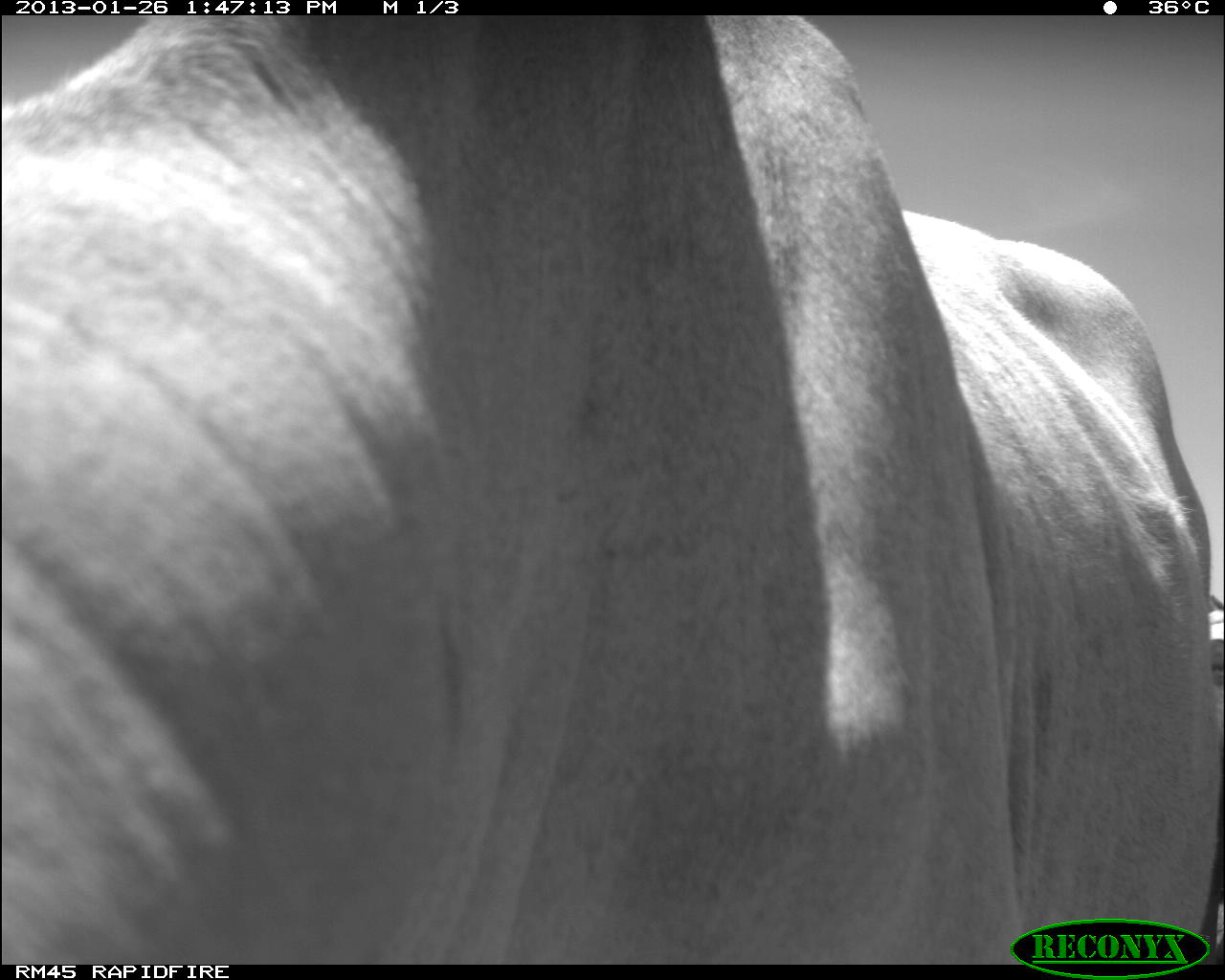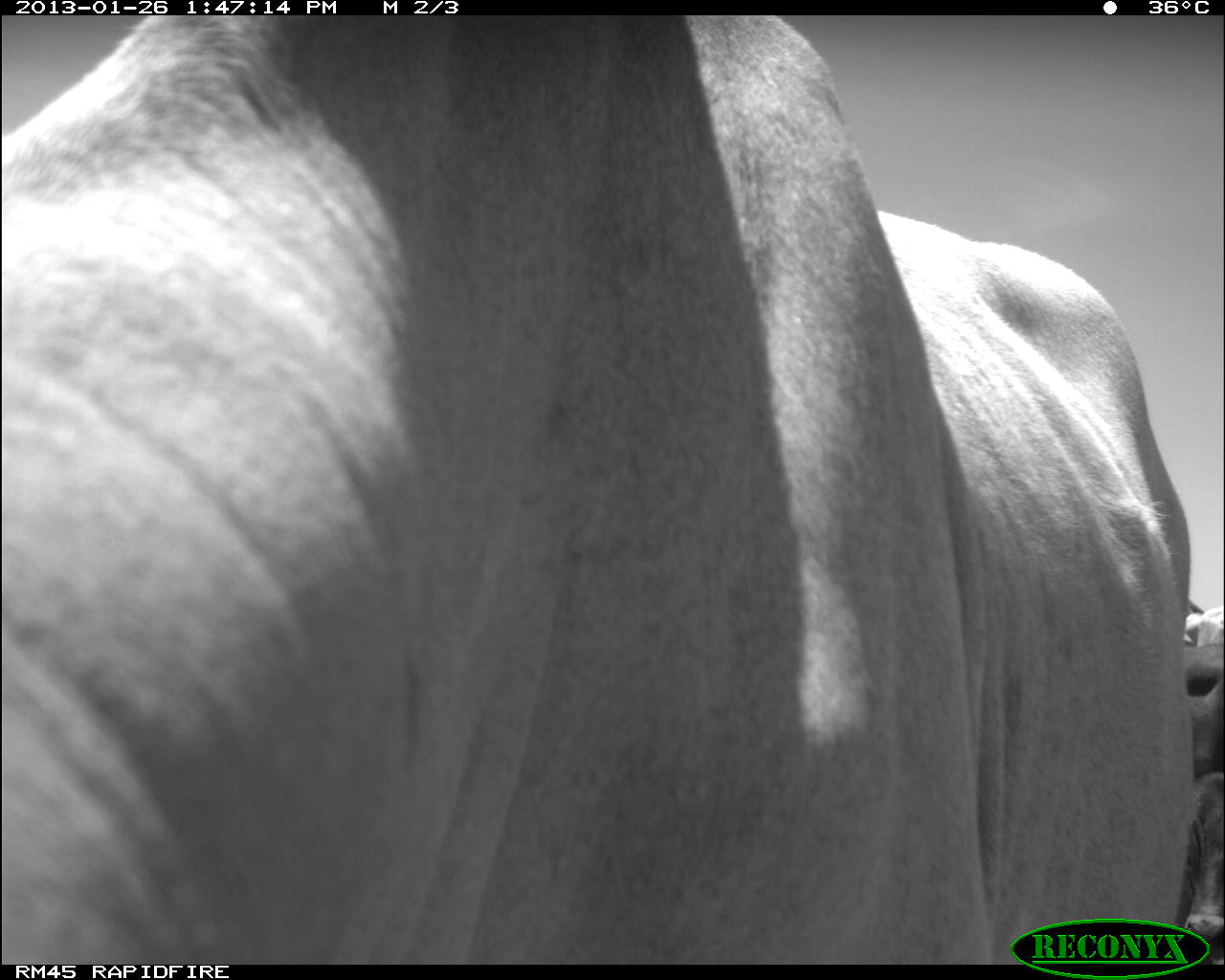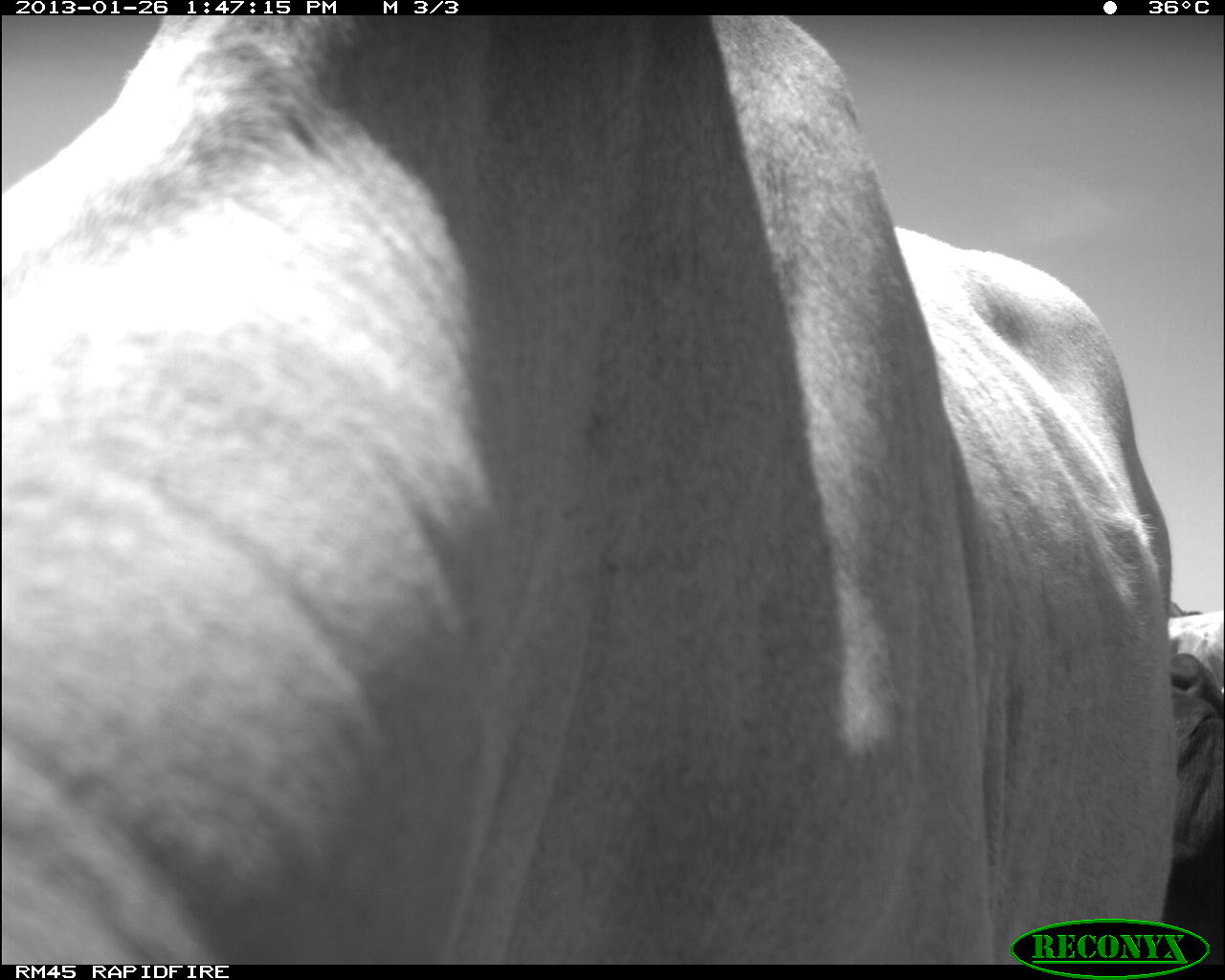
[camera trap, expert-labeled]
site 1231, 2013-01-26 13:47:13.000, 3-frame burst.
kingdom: Animalia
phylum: Chordata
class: Mammalia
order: Artiodactyla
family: Bovidae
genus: Bos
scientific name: Bos taurus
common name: domestic cattle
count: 3